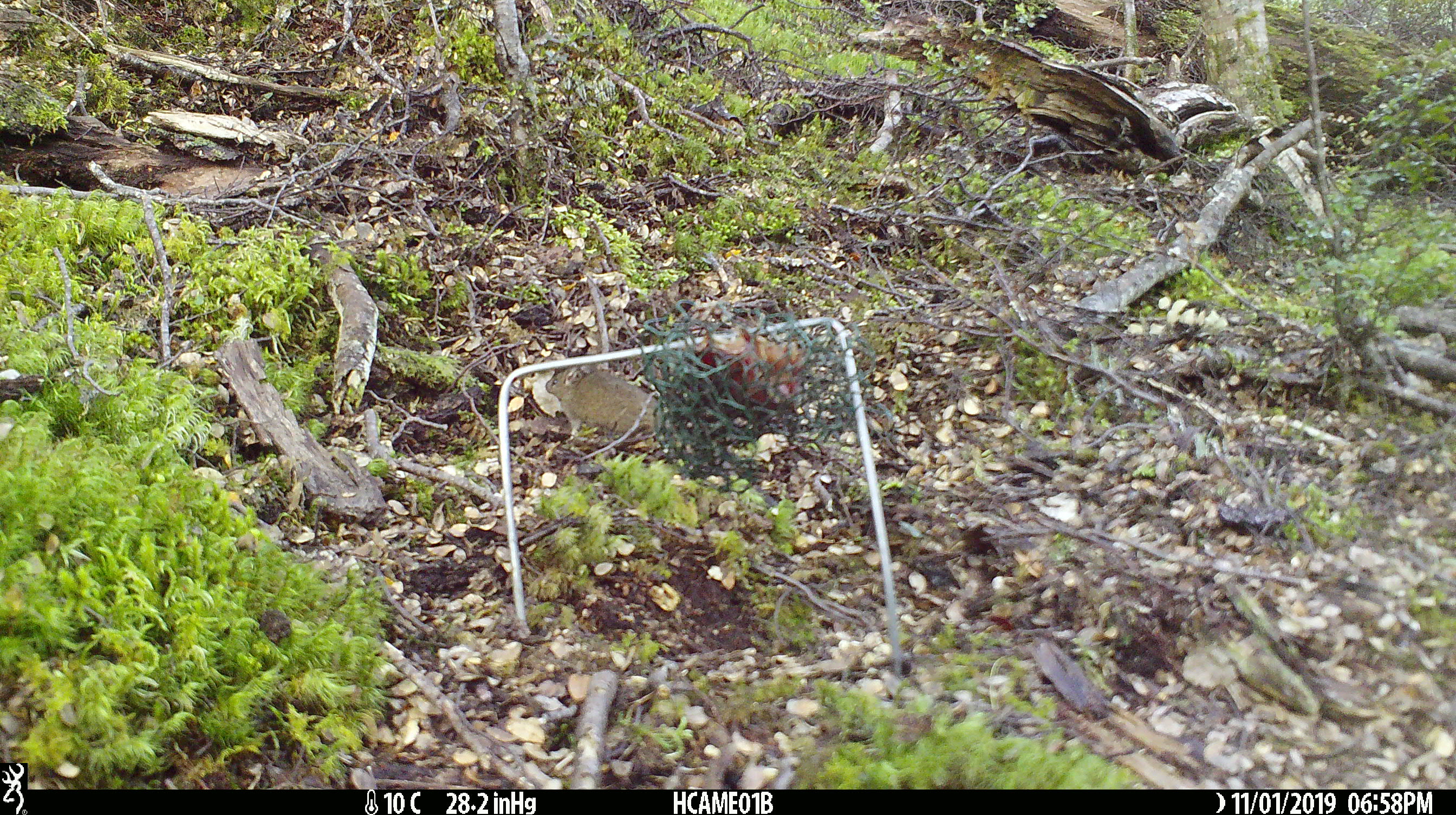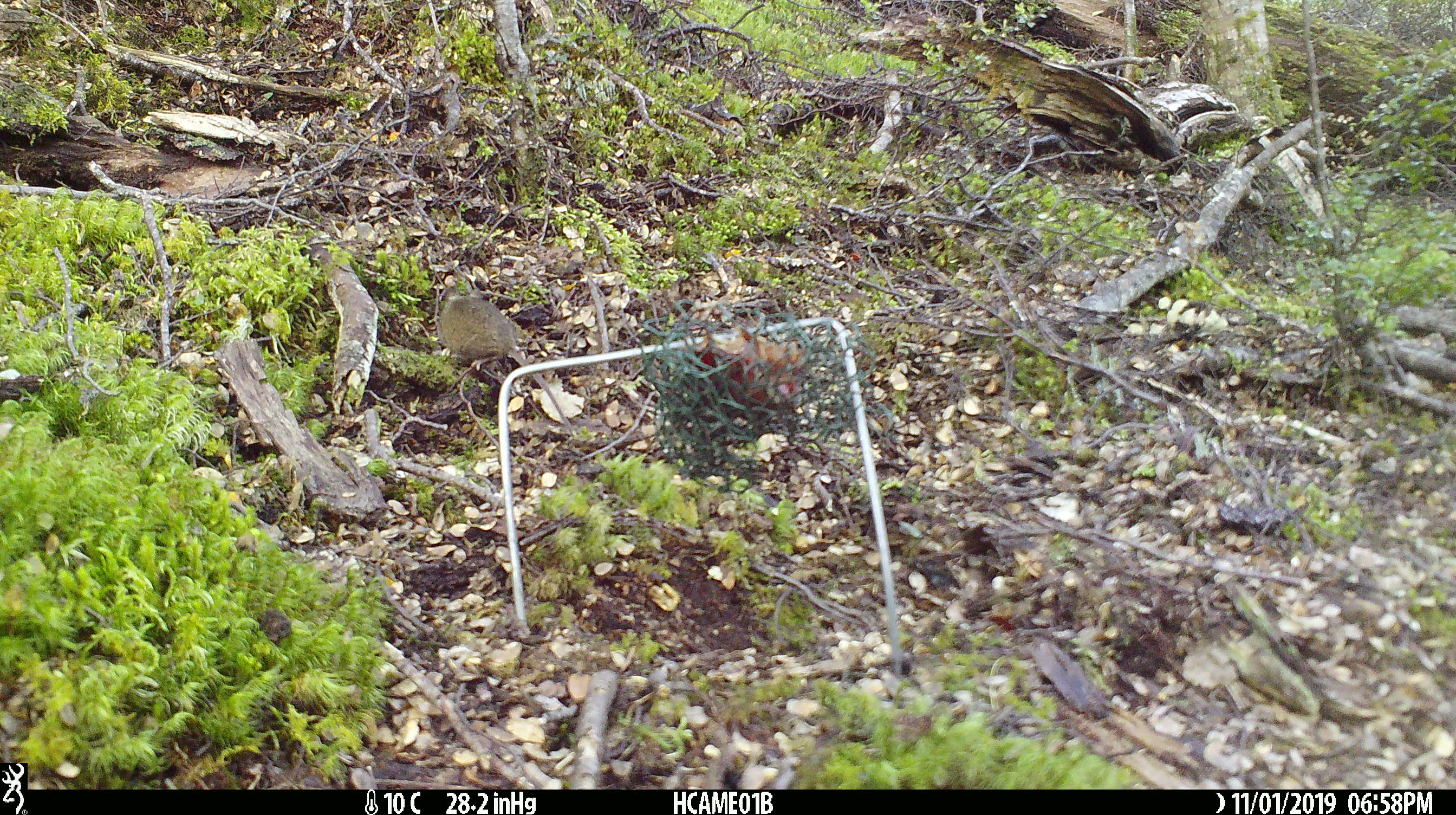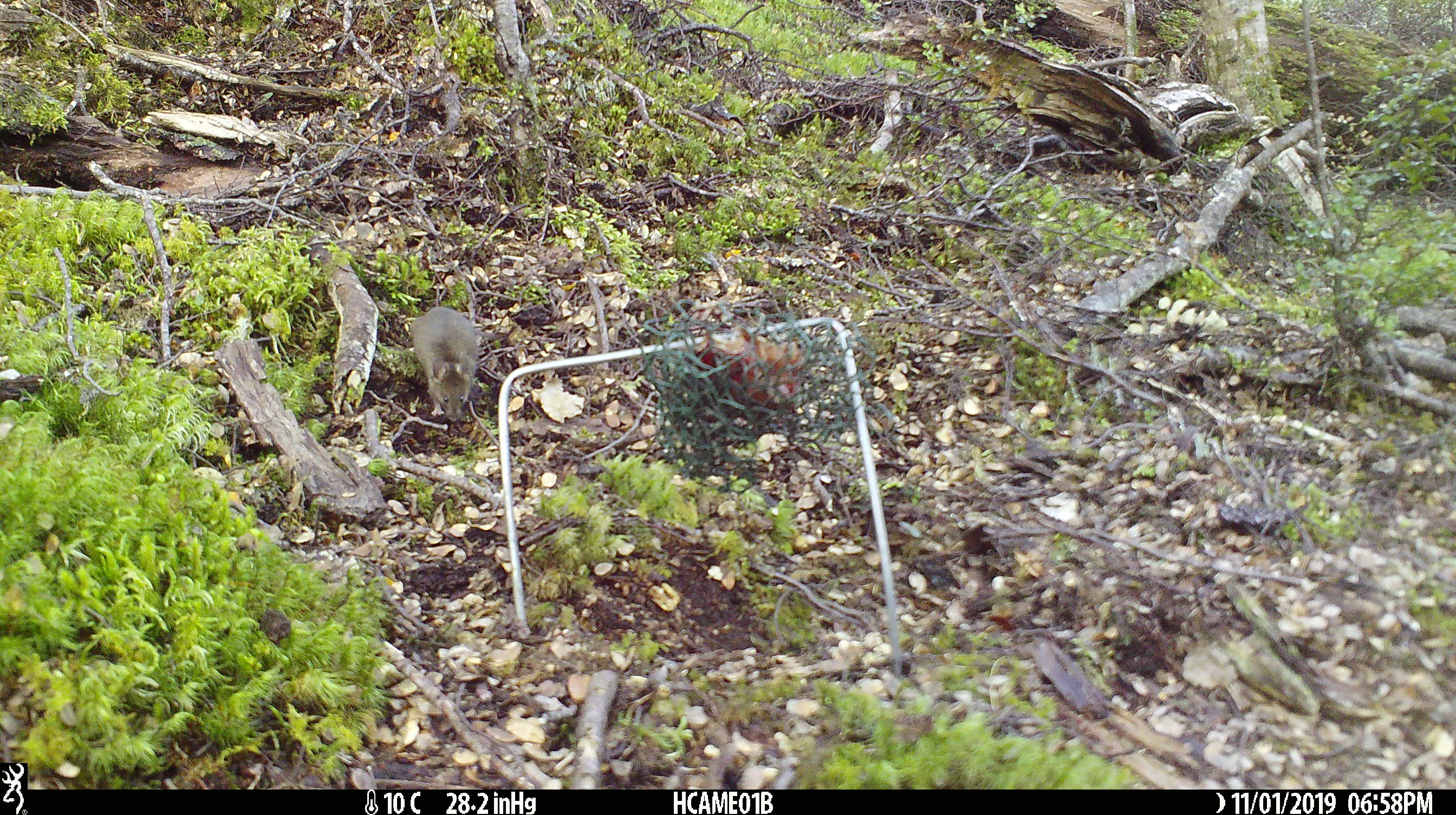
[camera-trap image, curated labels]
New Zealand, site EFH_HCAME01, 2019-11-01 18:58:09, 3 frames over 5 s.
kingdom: Animalia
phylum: Chordata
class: Mammalia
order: Rodentia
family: Muridae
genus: Mus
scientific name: Mus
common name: mouse